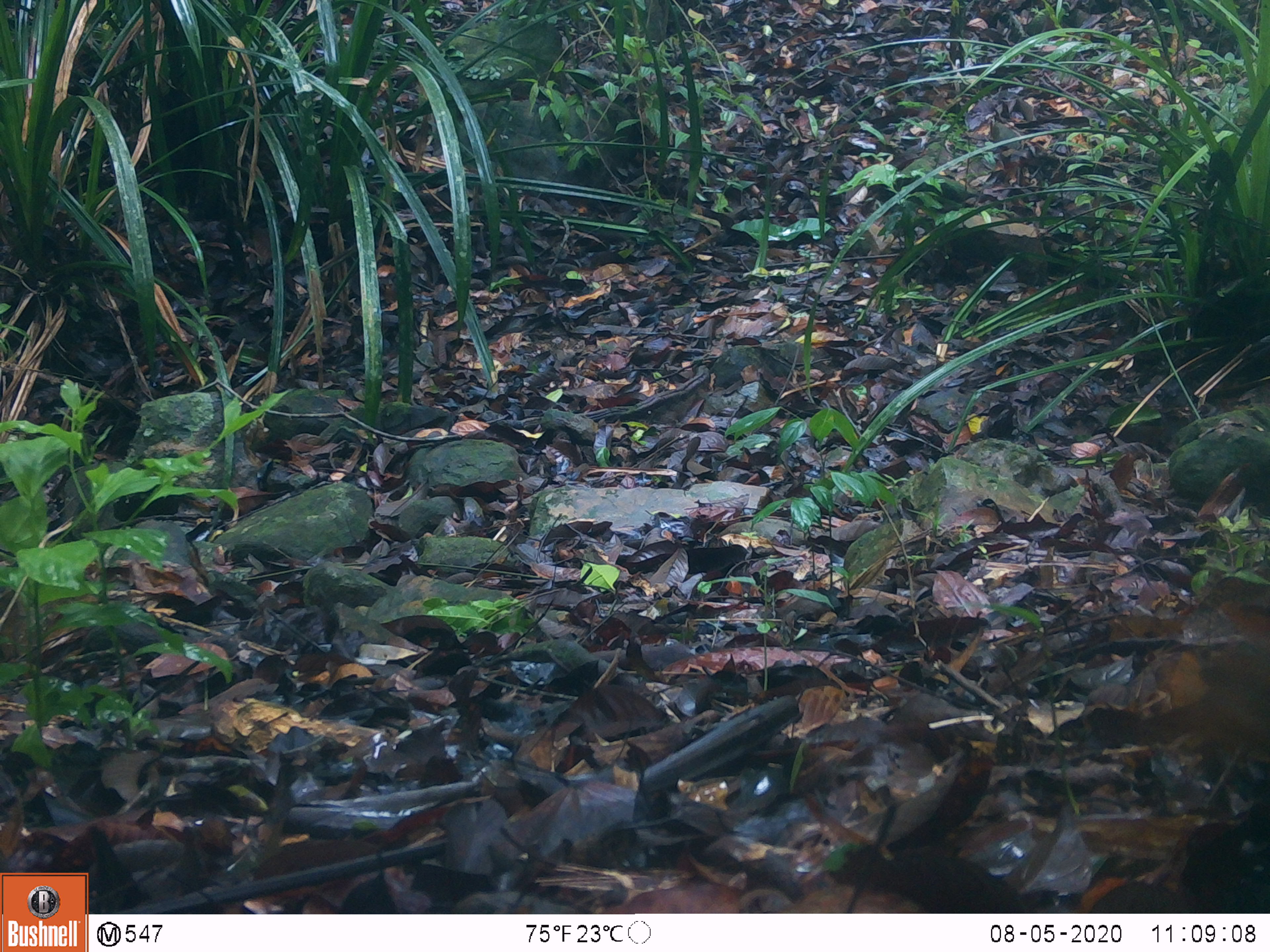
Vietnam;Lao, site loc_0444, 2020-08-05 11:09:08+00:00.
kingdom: Animalia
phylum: Chordata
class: Mammalia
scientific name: Mammalia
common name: mammal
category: unidentified small mammal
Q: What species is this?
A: Unidentified small mammal (mammal) (Mammalia).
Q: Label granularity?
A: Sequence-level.